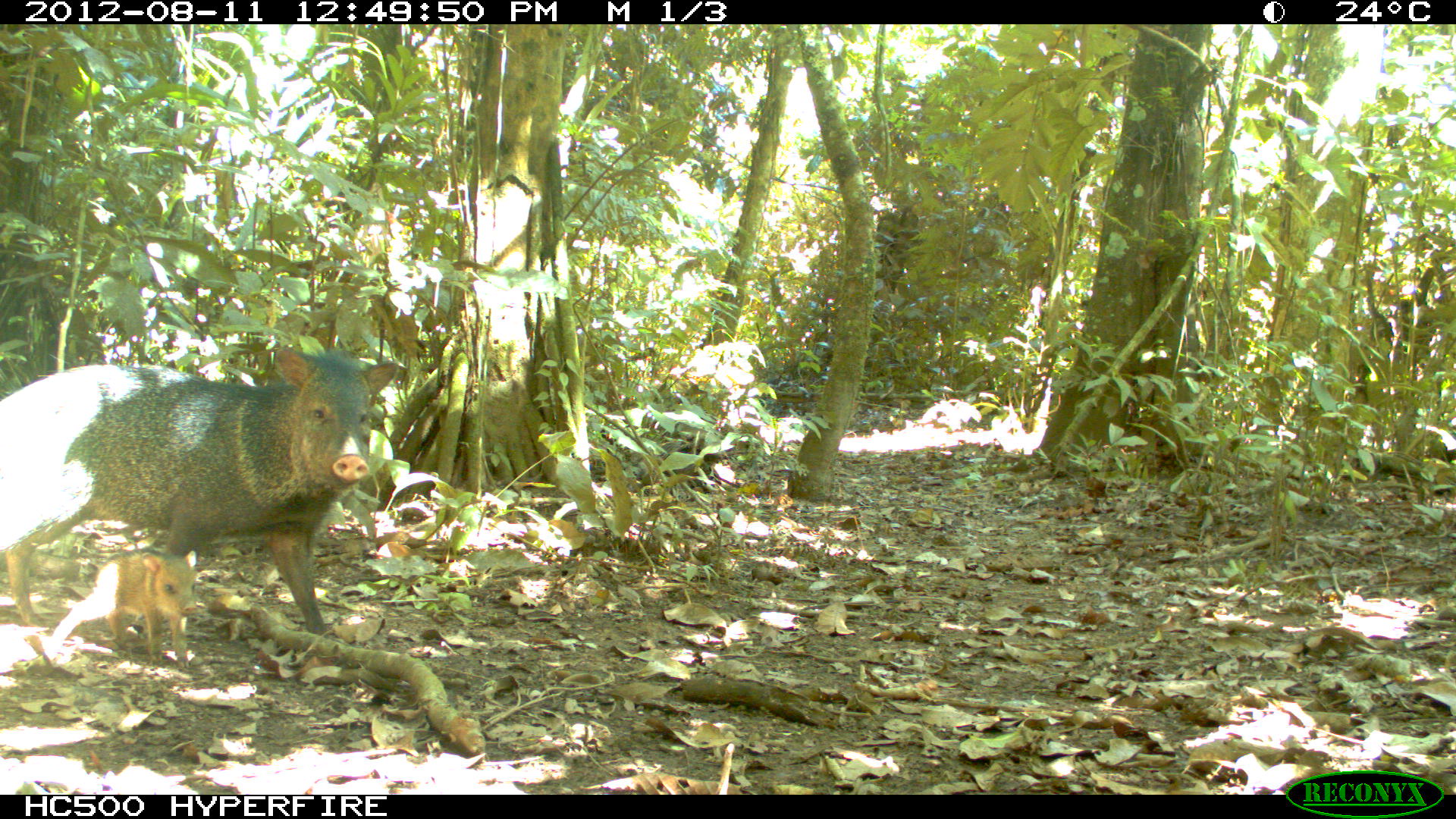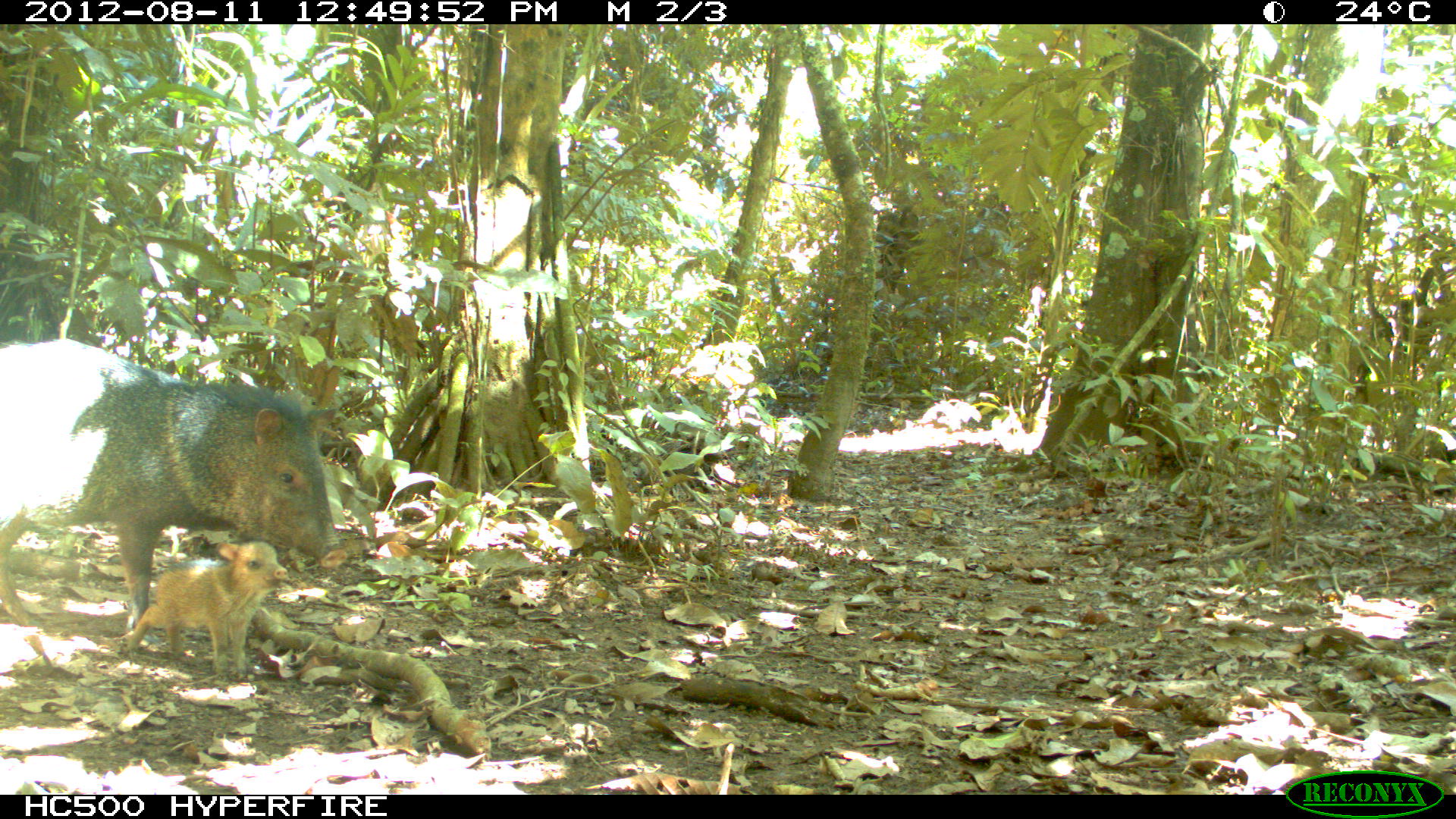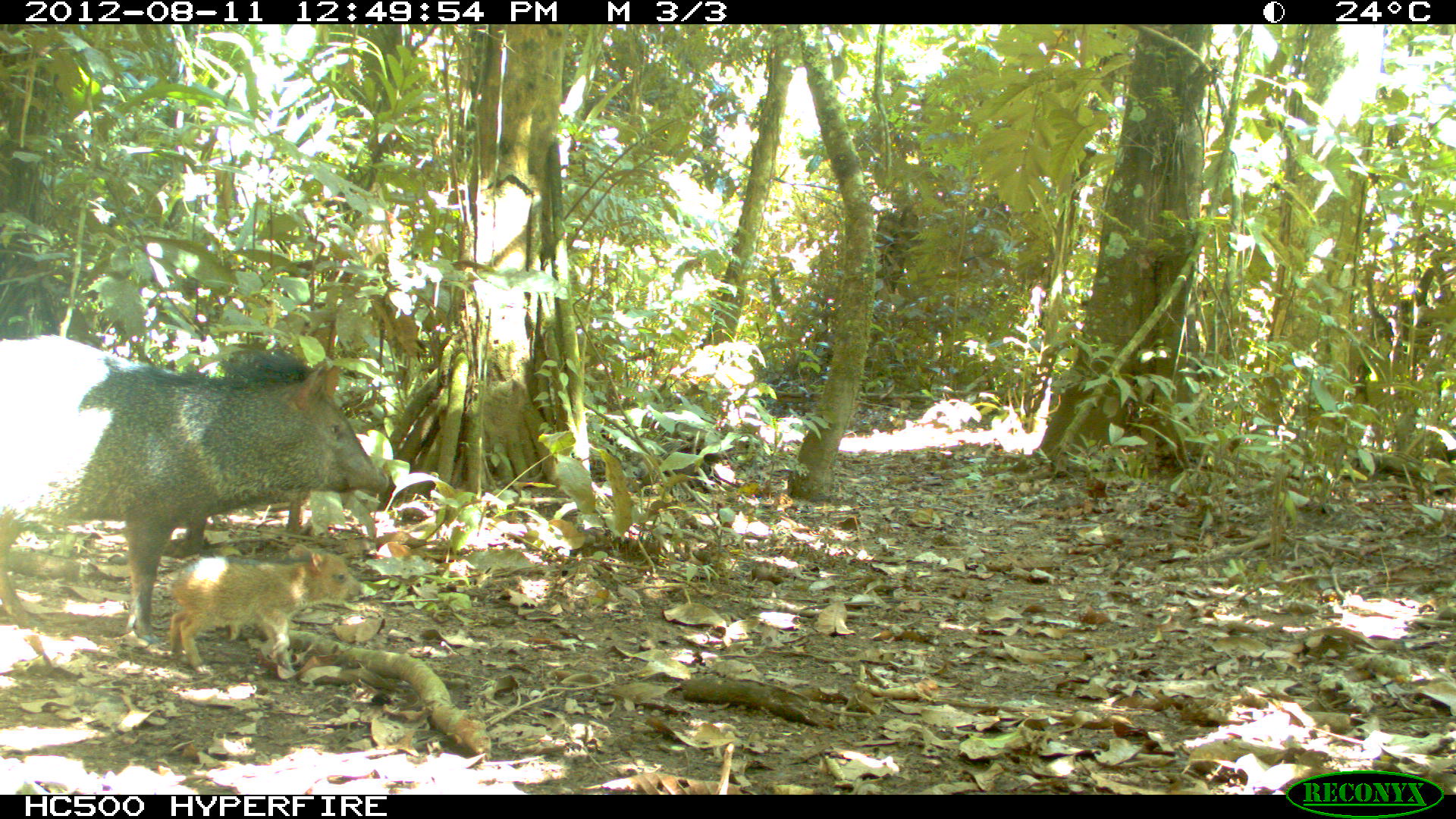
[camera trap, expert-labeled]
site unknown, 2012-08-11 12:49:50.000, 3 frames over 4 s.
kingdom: Animalia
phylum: Chordata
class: Mammalia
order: Artiodactyla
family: Tayassuidae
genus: Pecari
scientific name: Pecari tajacu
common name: collared peccary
Pecari tajacu (collared peccary).